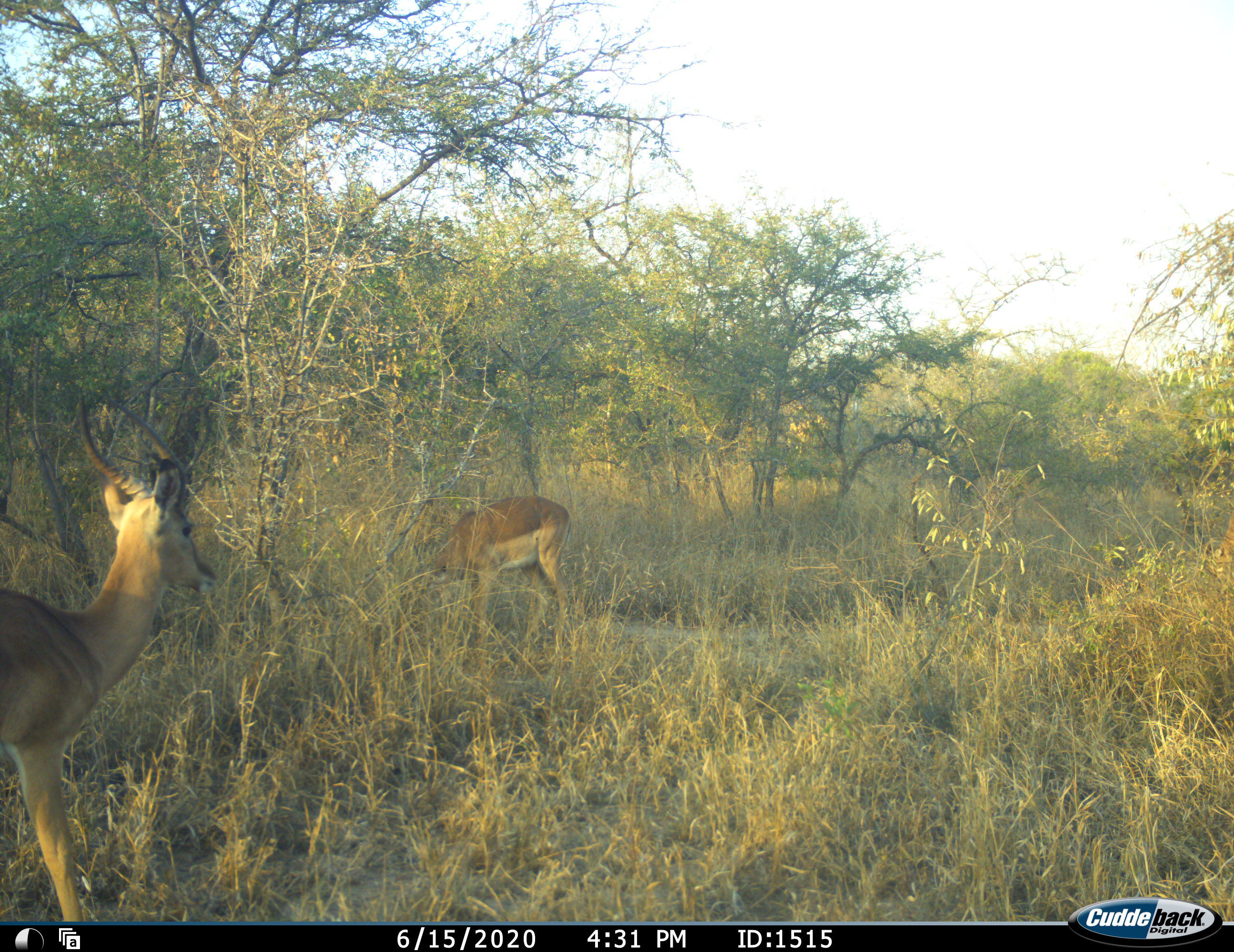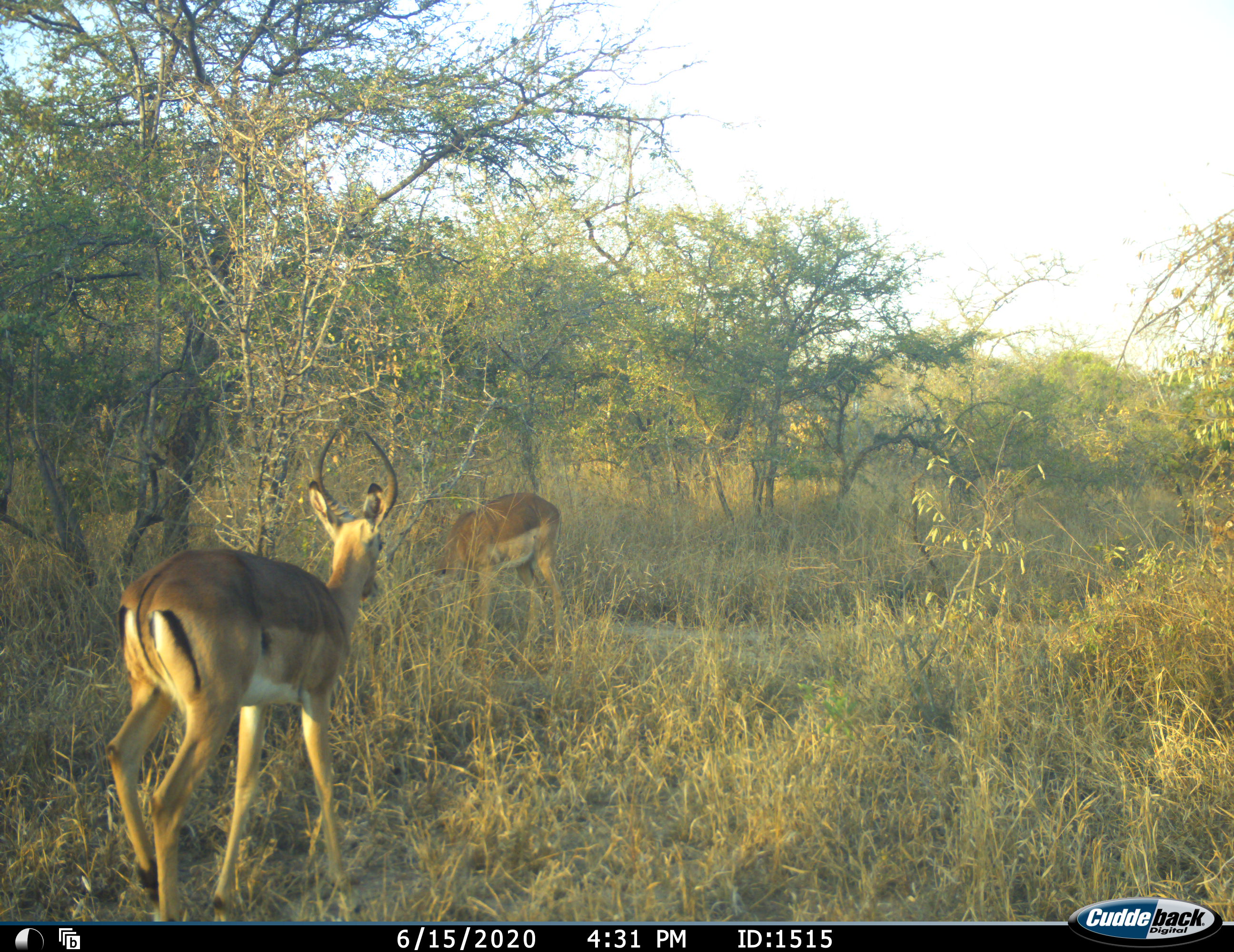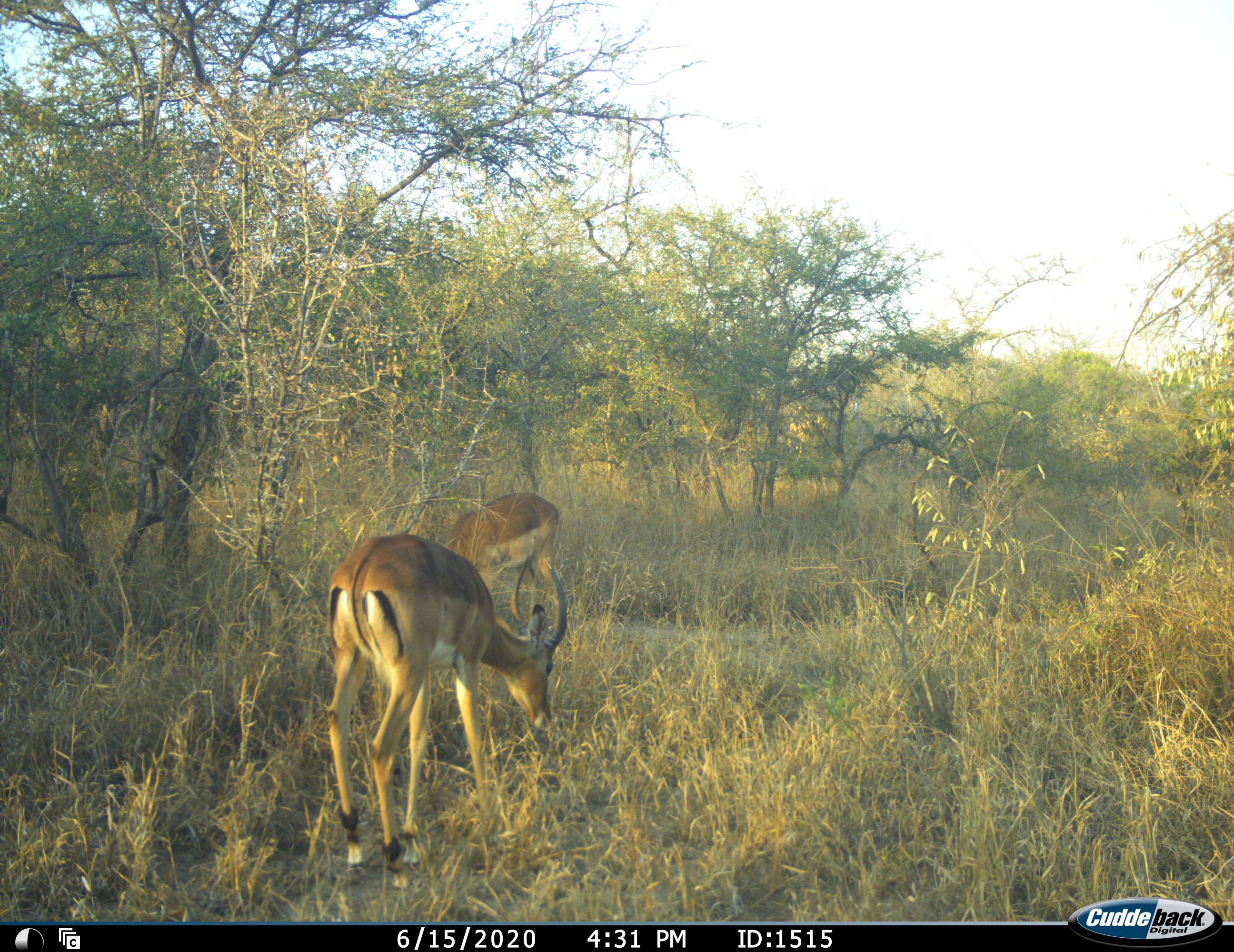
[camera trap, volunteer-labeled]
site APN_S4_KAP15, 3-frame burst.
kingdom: Animalia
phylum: Chordata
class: Mammalia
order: Artiodactyla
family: Bovidae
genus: Aepyceros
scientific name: Aepyceros melampus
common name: impala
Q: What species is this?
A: Impala (Aepyceros melampus).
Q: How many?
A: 3.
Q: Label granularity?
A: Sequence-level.